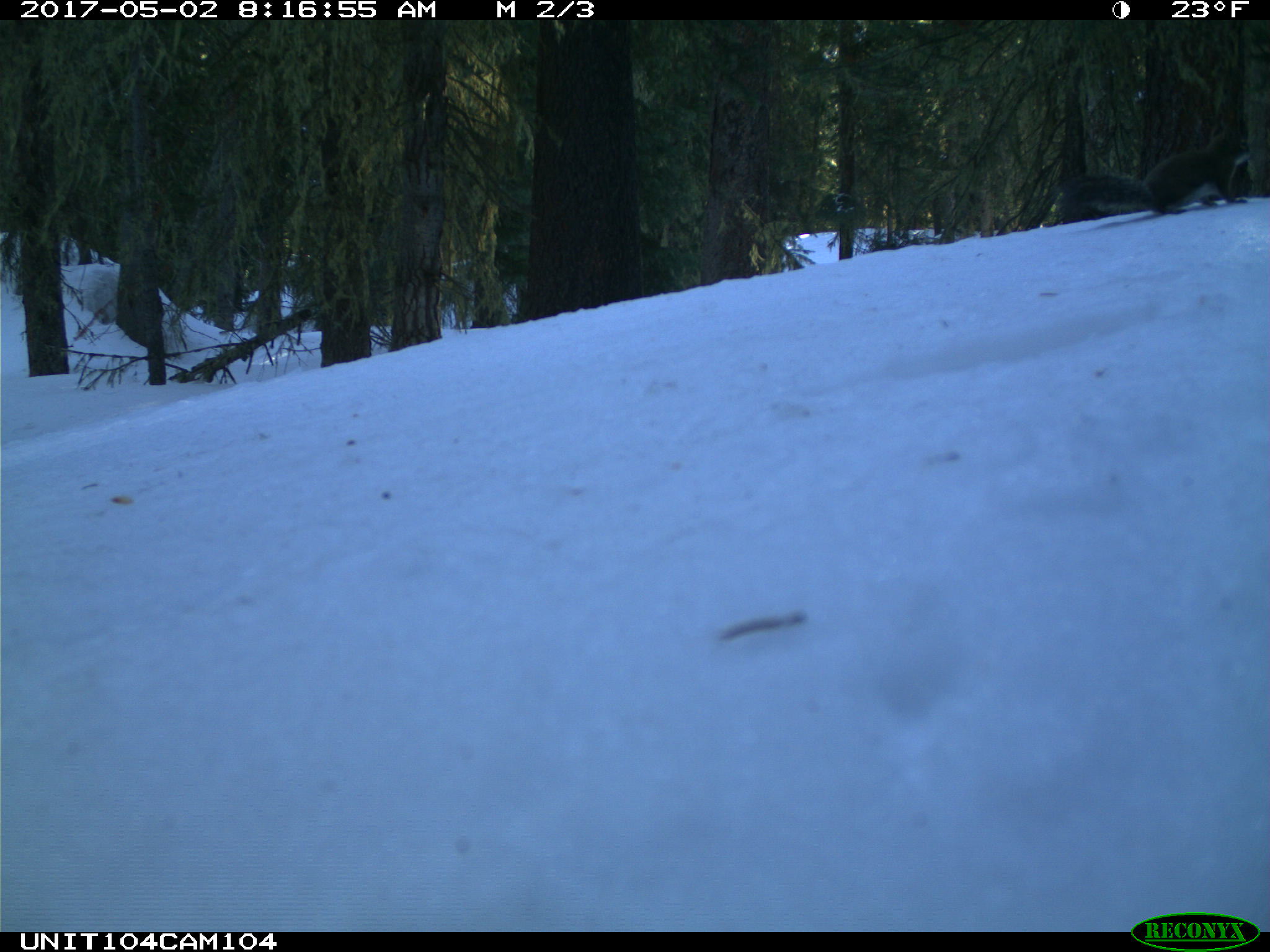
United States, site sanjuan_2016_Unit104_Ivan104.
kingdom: Animalia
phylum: Chordata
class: Mammalia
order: Rodentia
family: Sciuridae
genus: Tamiasciurus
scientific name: Tamiasciurus hudsonicus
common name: american red squirrel